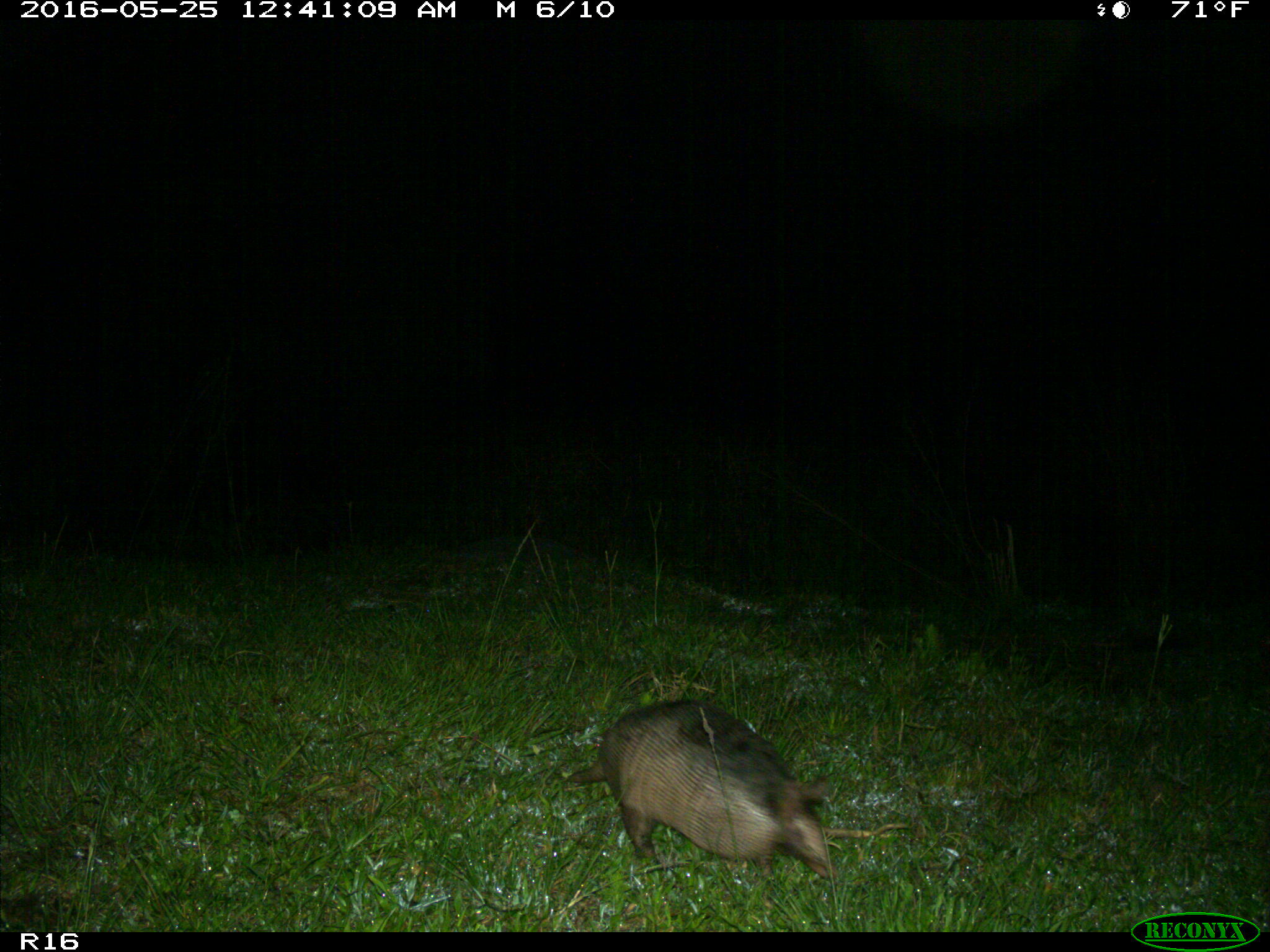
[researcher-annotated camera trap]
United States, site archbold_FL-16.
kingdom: Animalia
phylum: Chordata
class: Mammalia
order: Cingulata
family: Dasypodidae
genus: Dasypus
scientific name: Dasypus novemcinctus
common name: nine-banded armadillo